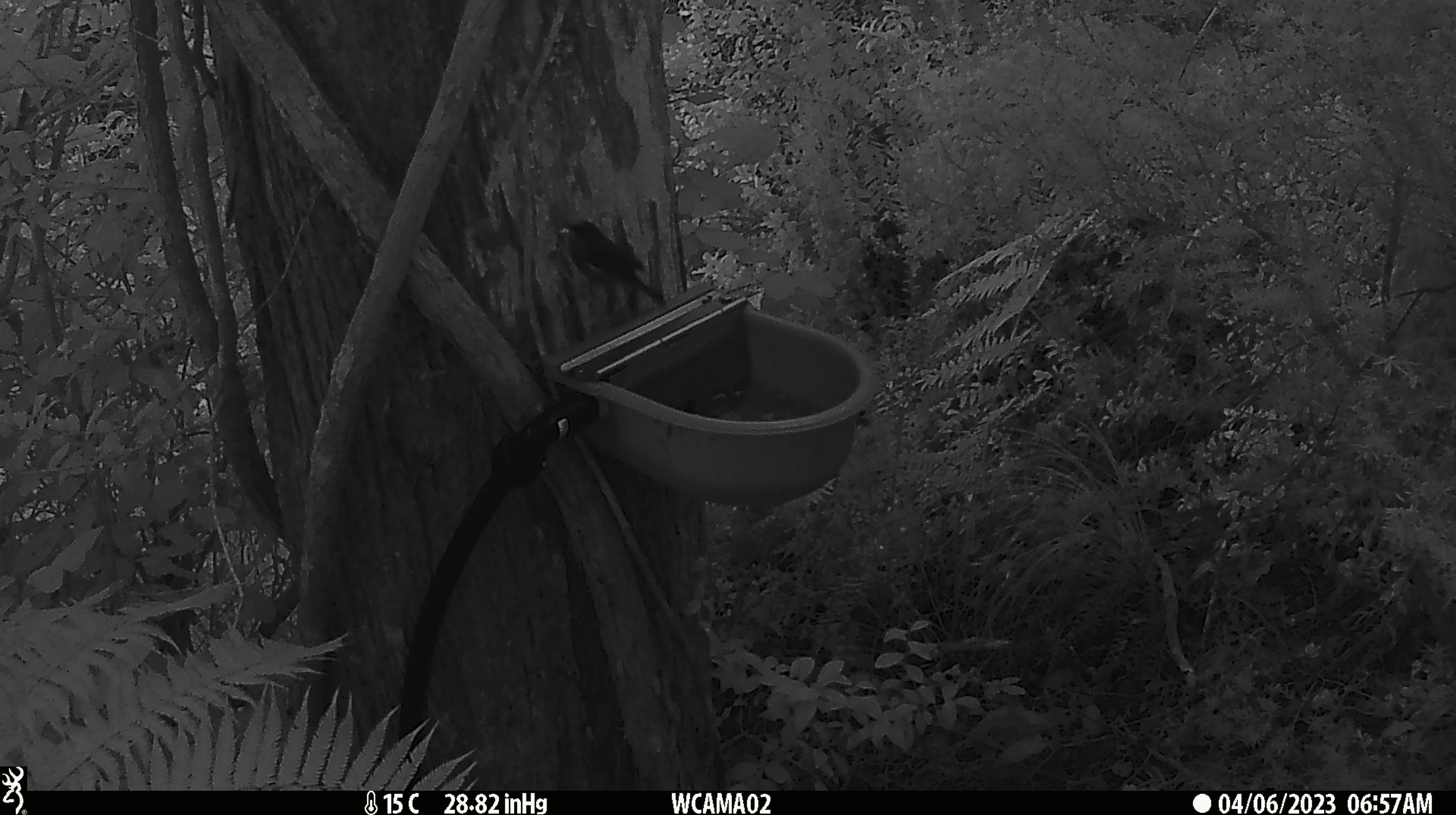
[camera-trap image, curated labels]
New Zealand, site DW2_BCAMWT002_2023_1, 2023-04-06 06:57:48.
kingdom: Animalia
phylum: Chordata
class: Aves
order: Passeriformes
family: Meliphagidae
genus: Anthornis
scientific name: Anthornis melanura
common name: new zealand bellbird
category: bellbird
Bellbird (new zealand bellbird) (Anthornis melanura).